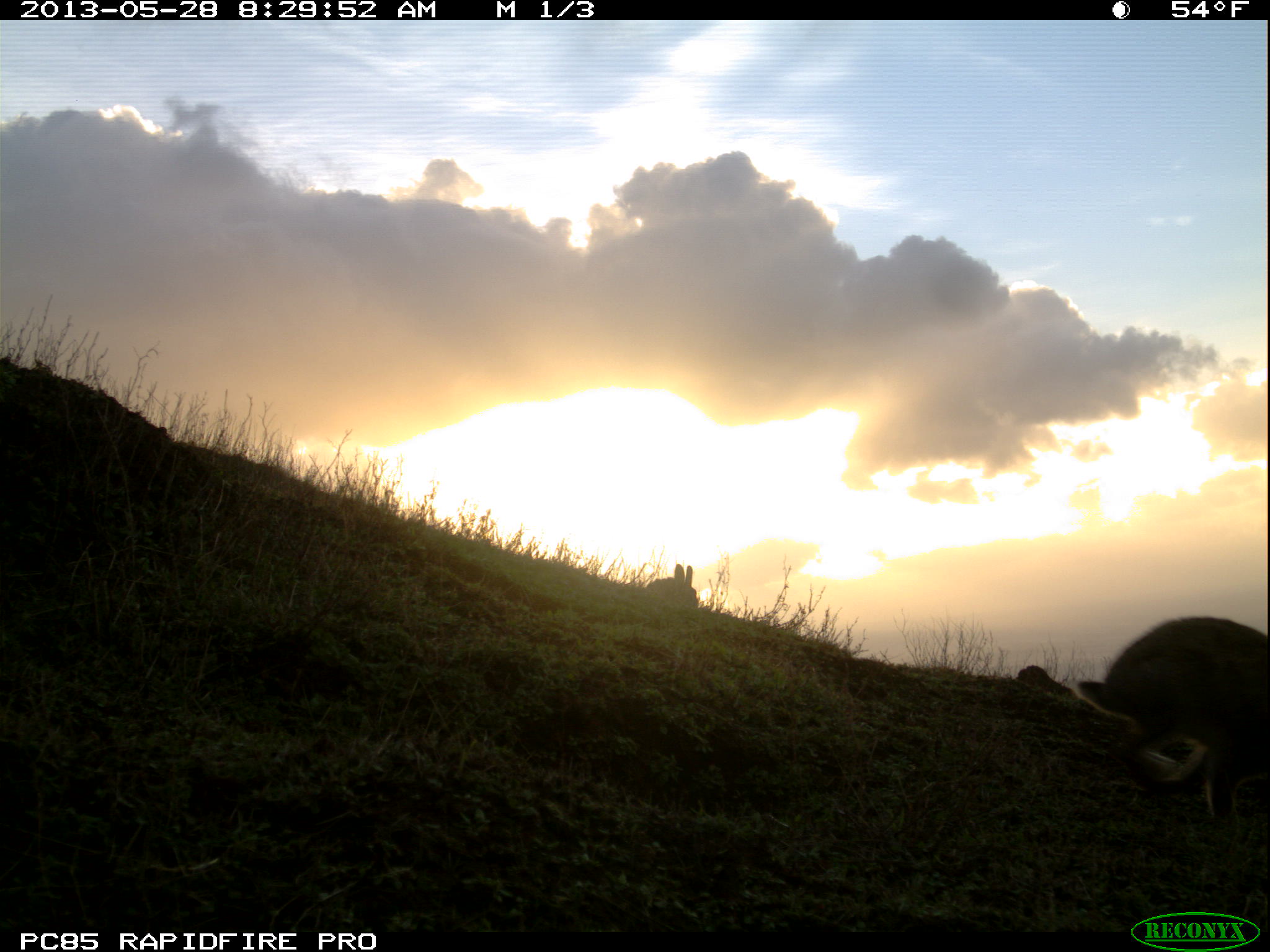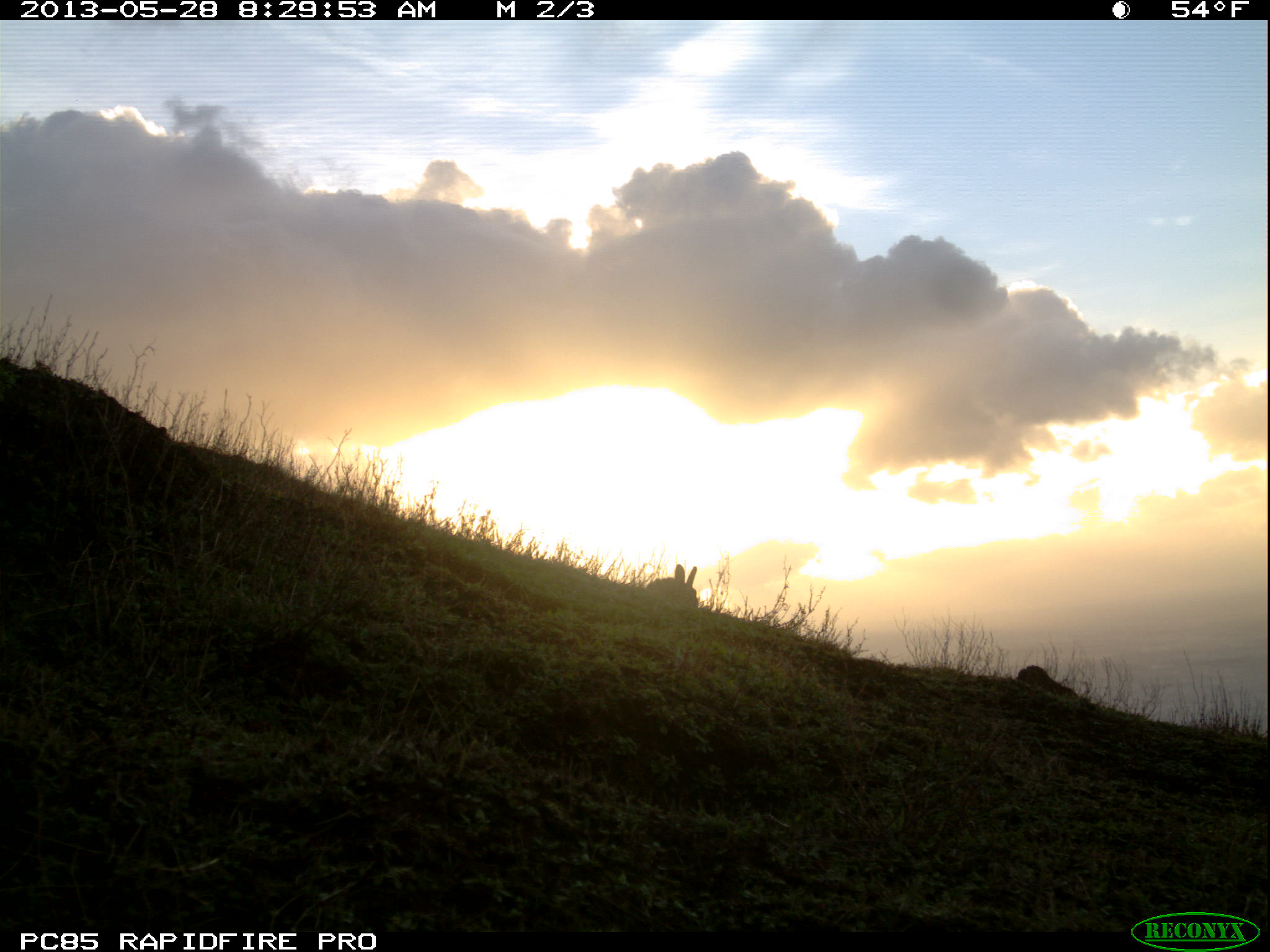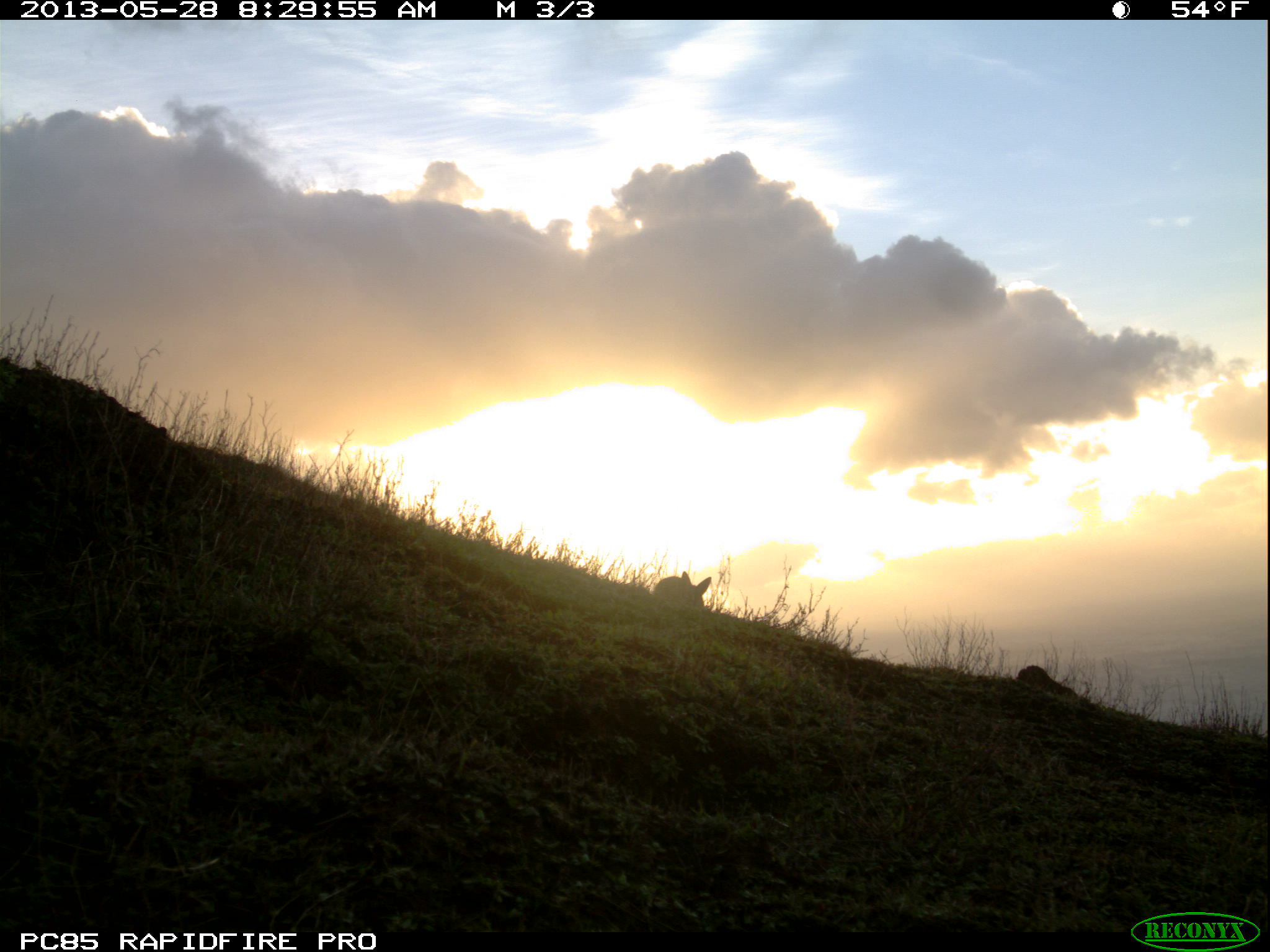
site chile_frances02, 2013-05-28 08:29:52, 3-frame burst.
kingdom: Animalia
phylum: Chordata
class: Mammalia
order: Lagomorpha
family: Leporidae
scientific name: Leporidae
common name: rabbits and hares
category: rabbit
Rabbit (rabbits and hares) (Leporidae).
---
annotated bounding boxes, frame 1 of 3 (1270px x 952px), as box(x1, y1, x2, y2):
rabbit: box(1043, 612, 1269, 826); box(632, 561, 696, 610)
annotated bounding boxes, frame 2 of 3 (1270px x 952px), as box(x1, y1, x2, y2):
rabbit: box(641, 555, 709, 616)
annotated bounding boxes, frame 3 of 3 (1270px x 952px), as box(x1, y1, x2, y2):
rabbit: box(649, 567, 713, 613)